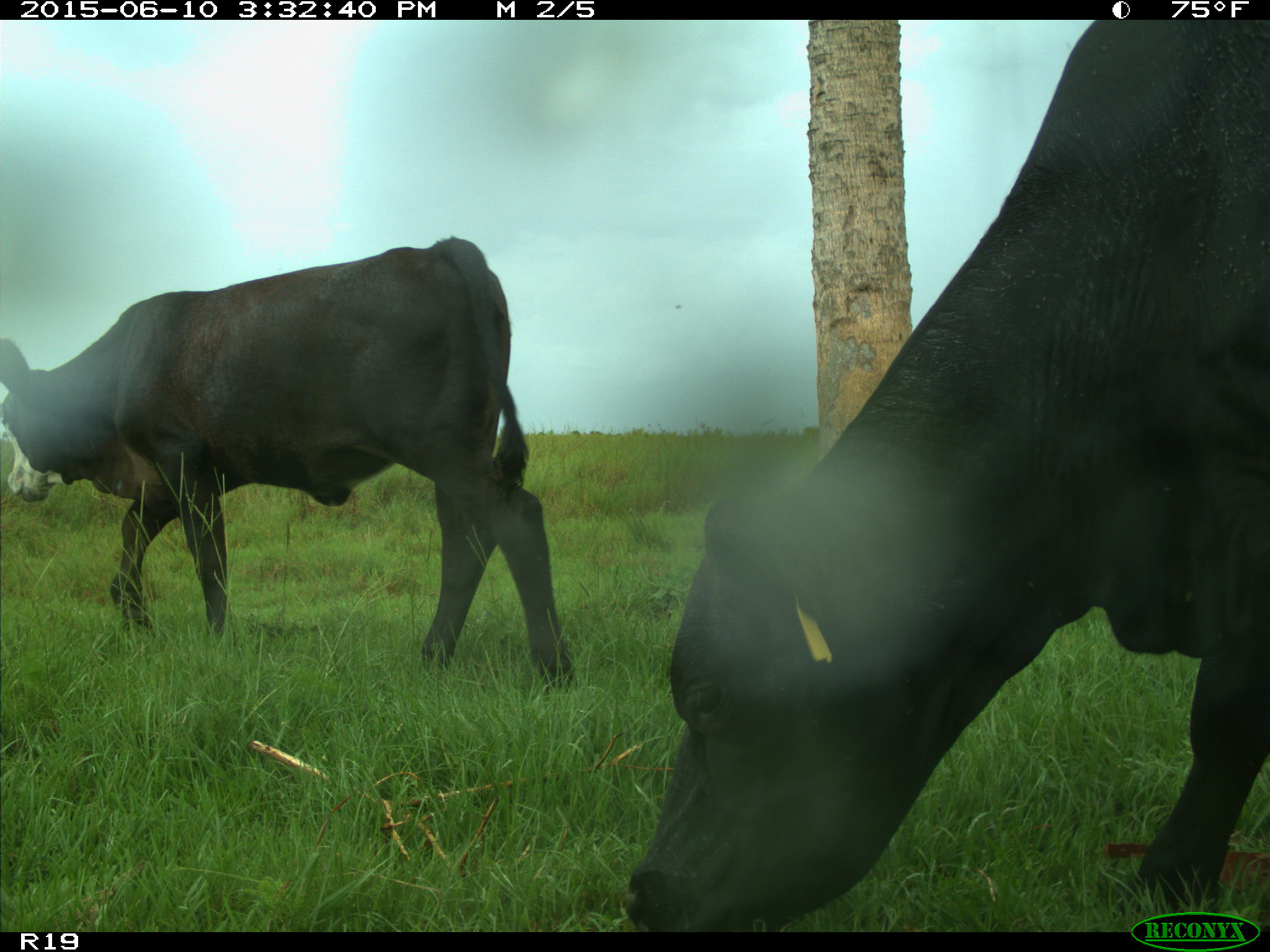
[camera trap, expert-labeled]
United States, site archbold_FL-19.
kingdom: Animalia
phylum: Chordata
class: Mammalia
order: Artiodactyla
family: Bovidae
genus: Bos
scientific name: Bos taurus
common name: domestic cow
Bos taurus (domestic cow).